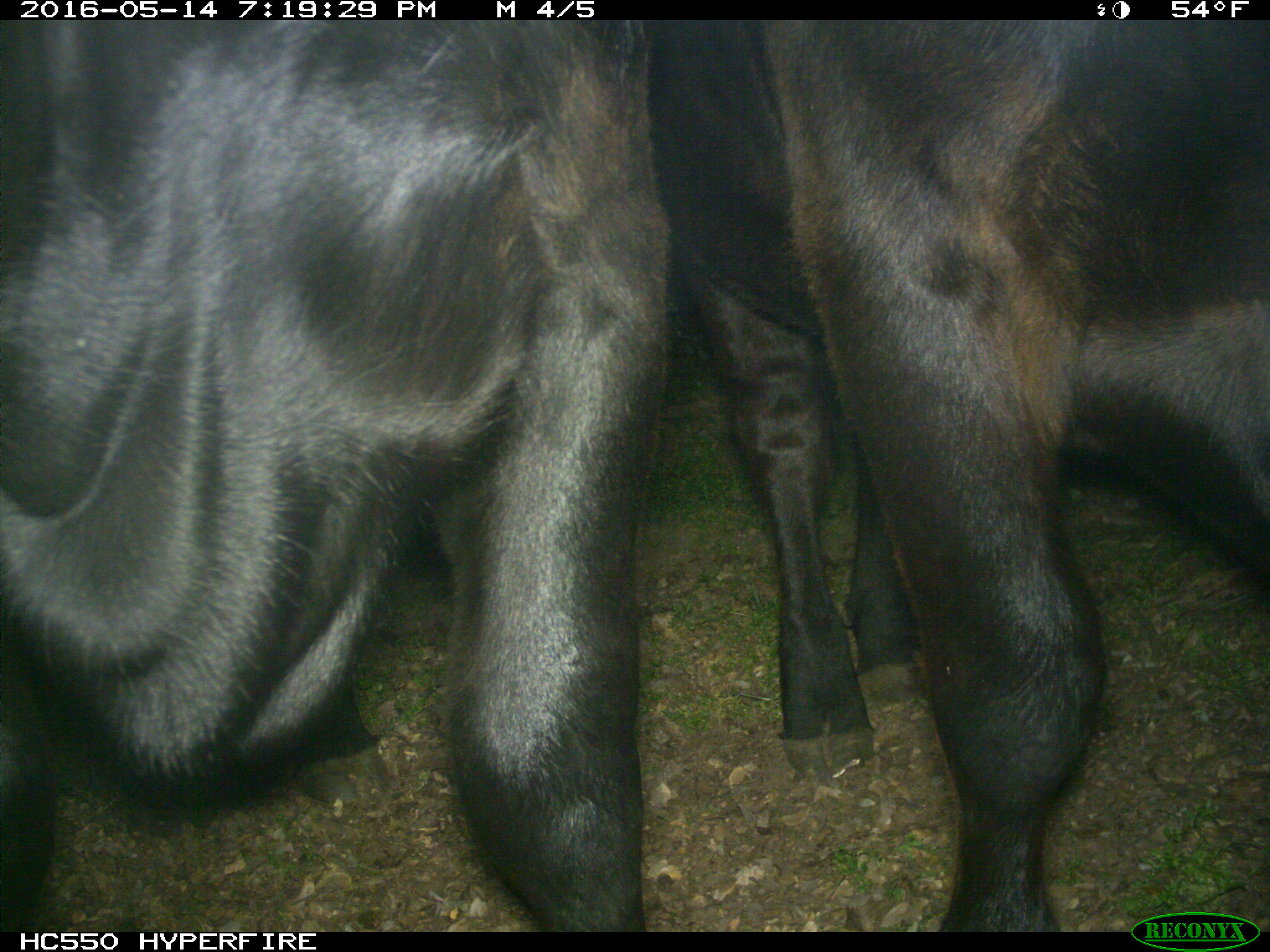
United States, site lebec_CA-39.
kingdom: Animalia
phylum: Chordata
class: Mammalia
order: Artiodactyla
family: Bovidae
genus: Bos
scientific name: Bos taurus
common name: domestic cow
Bos taurus (domestic cow).